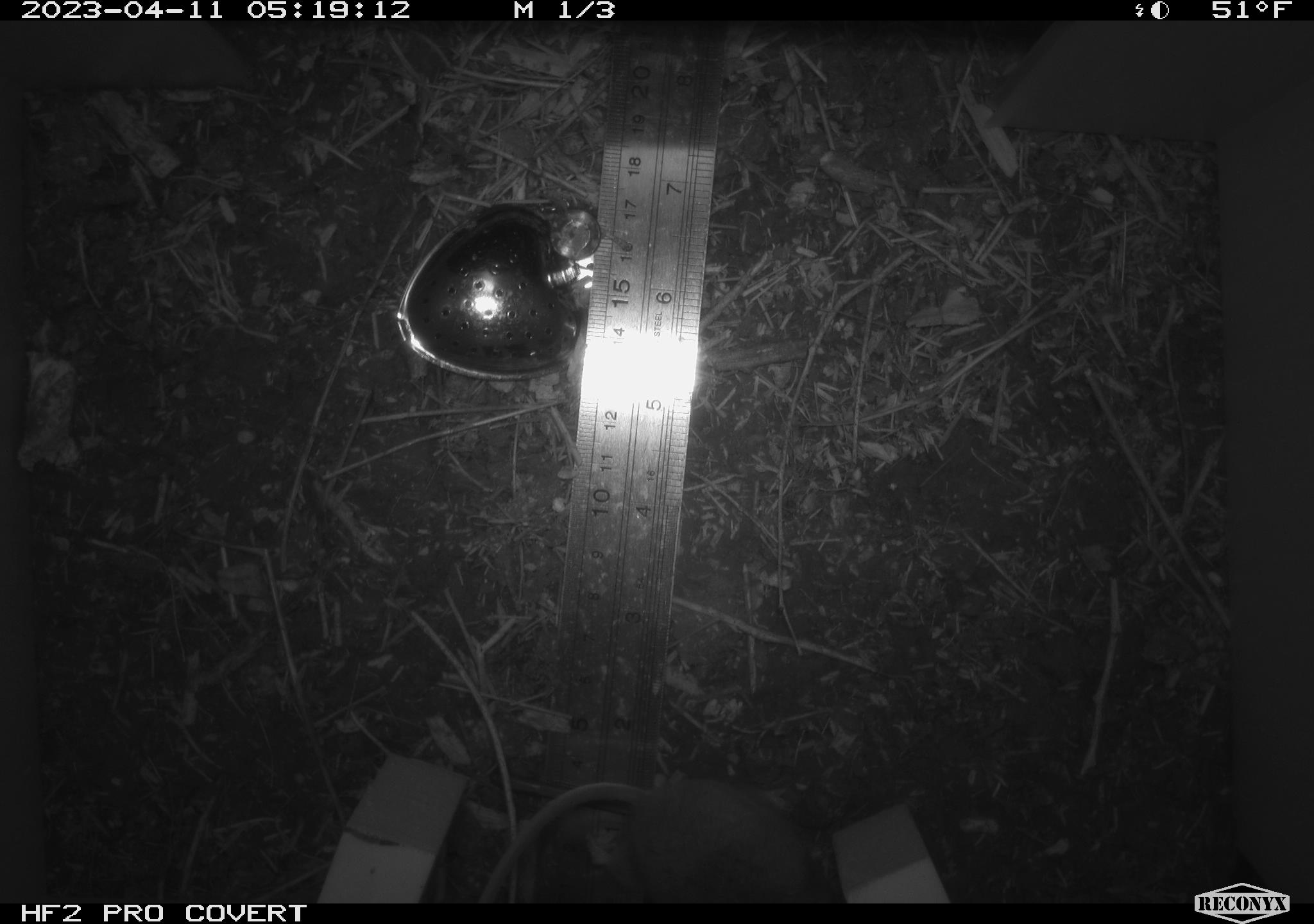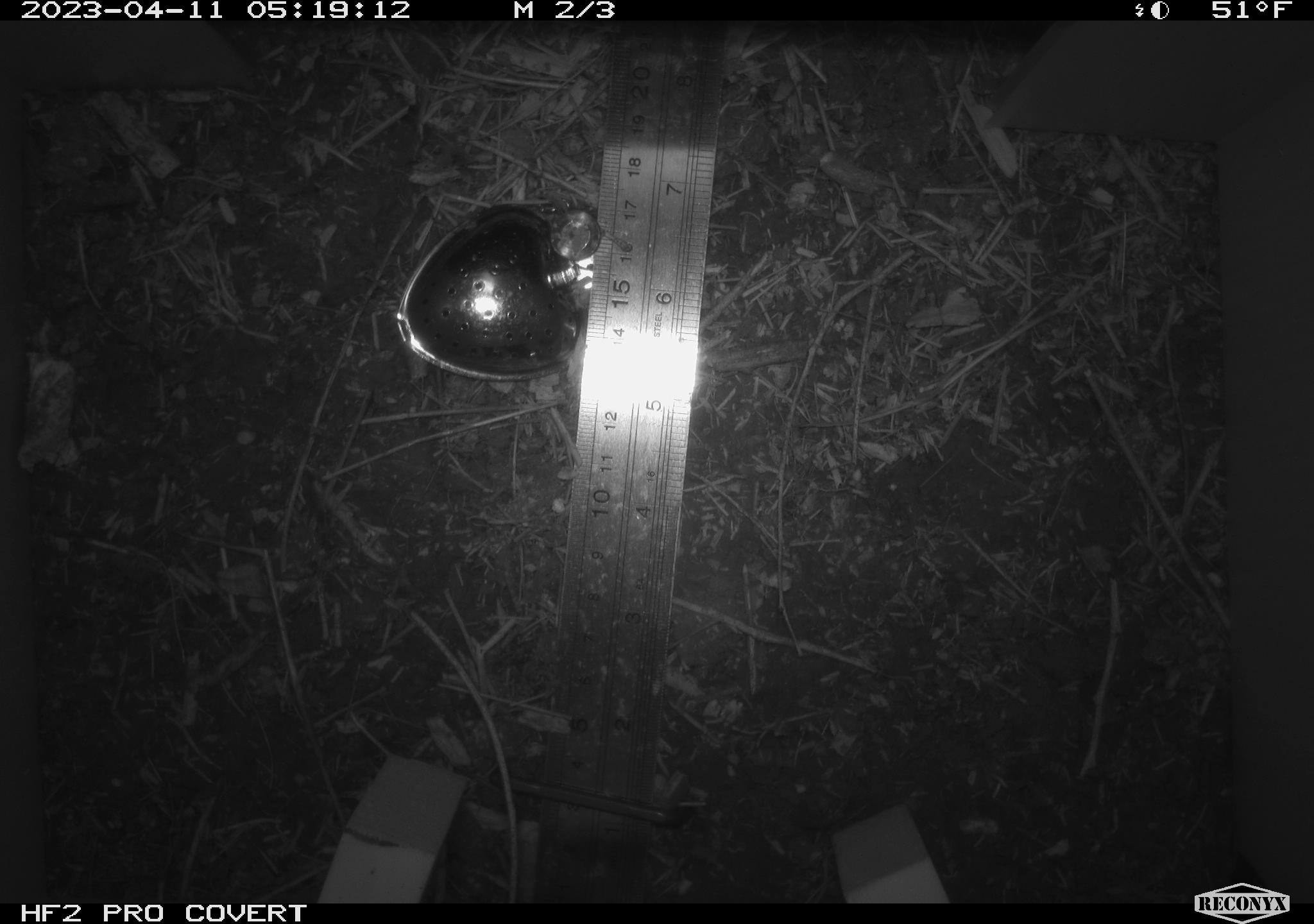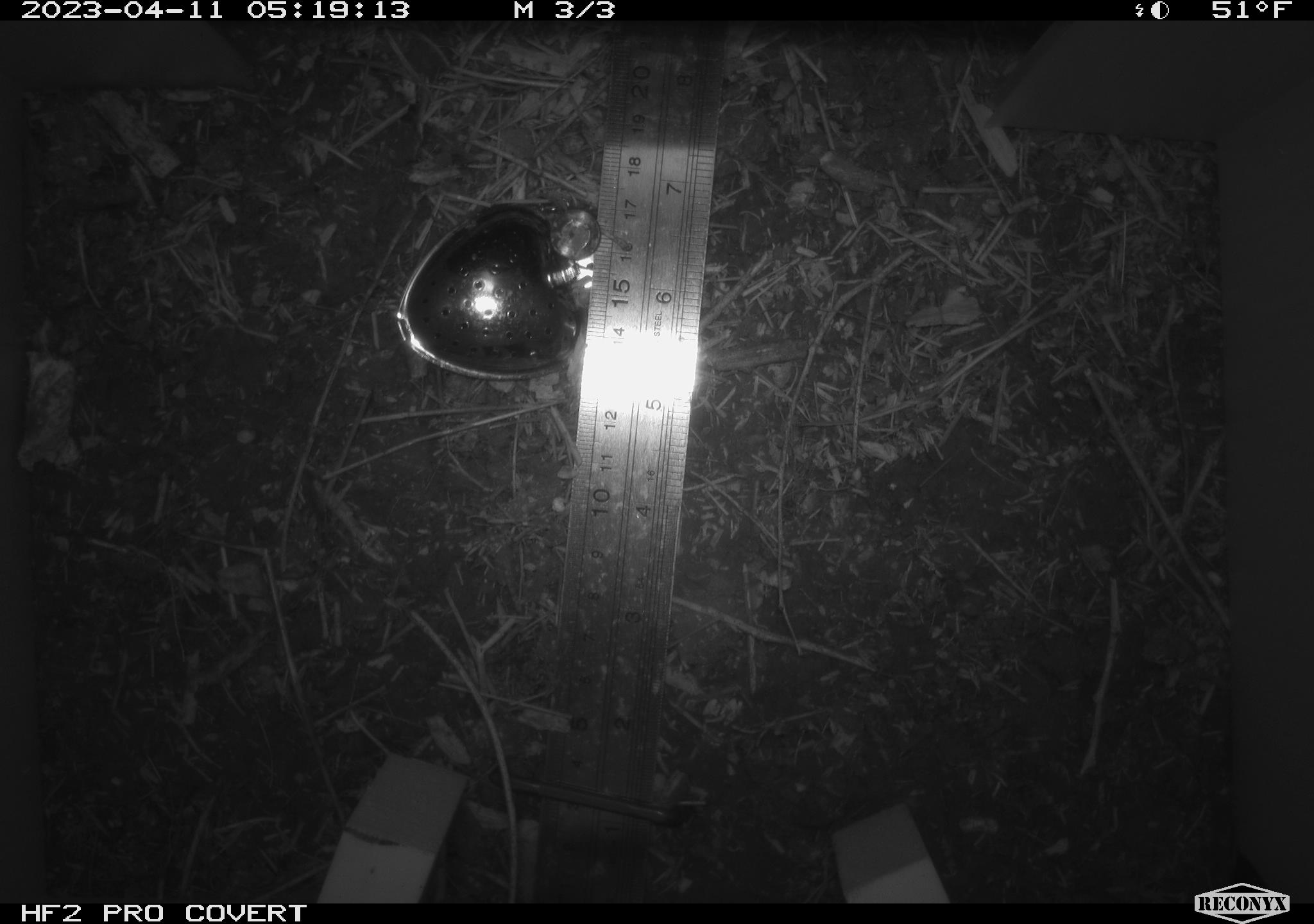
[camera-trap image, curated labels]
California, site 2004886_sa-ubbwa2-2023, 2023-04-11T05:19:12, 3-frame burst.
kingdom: Animalia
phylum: Chordata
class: Mammalia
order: Rodentia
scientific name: Rodentia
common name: mouse species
Mouse species (Rodentia).